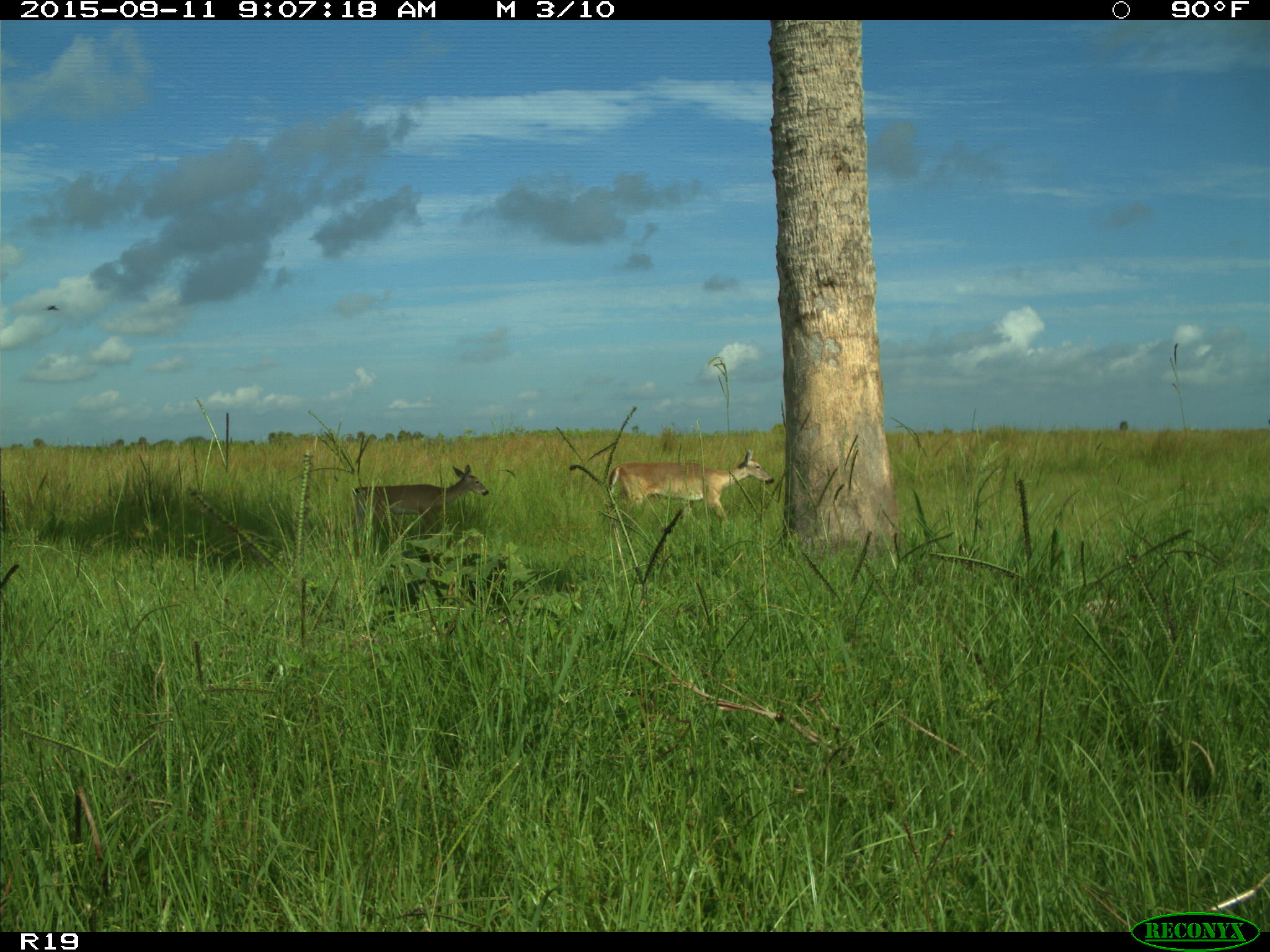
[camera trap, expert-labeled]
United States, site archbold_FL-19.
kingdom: Animalia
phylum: Chordata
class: Mammalia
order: Artiodactyla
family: Cervidae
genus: Odocoileus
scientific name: Odocoileus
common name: deer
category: unidentified deer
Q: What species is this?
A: Unidentified deer (deer) (Odocoileus).